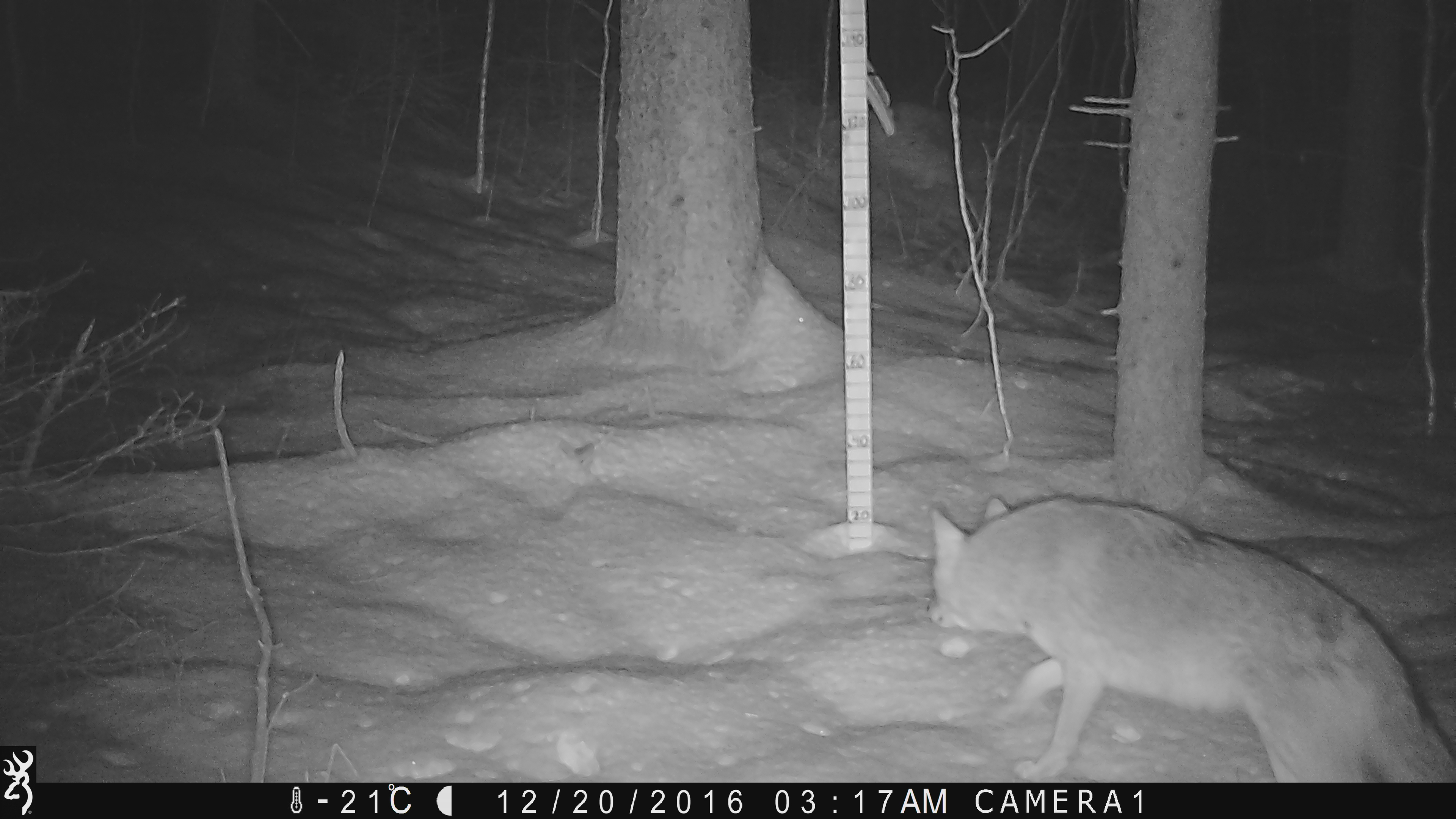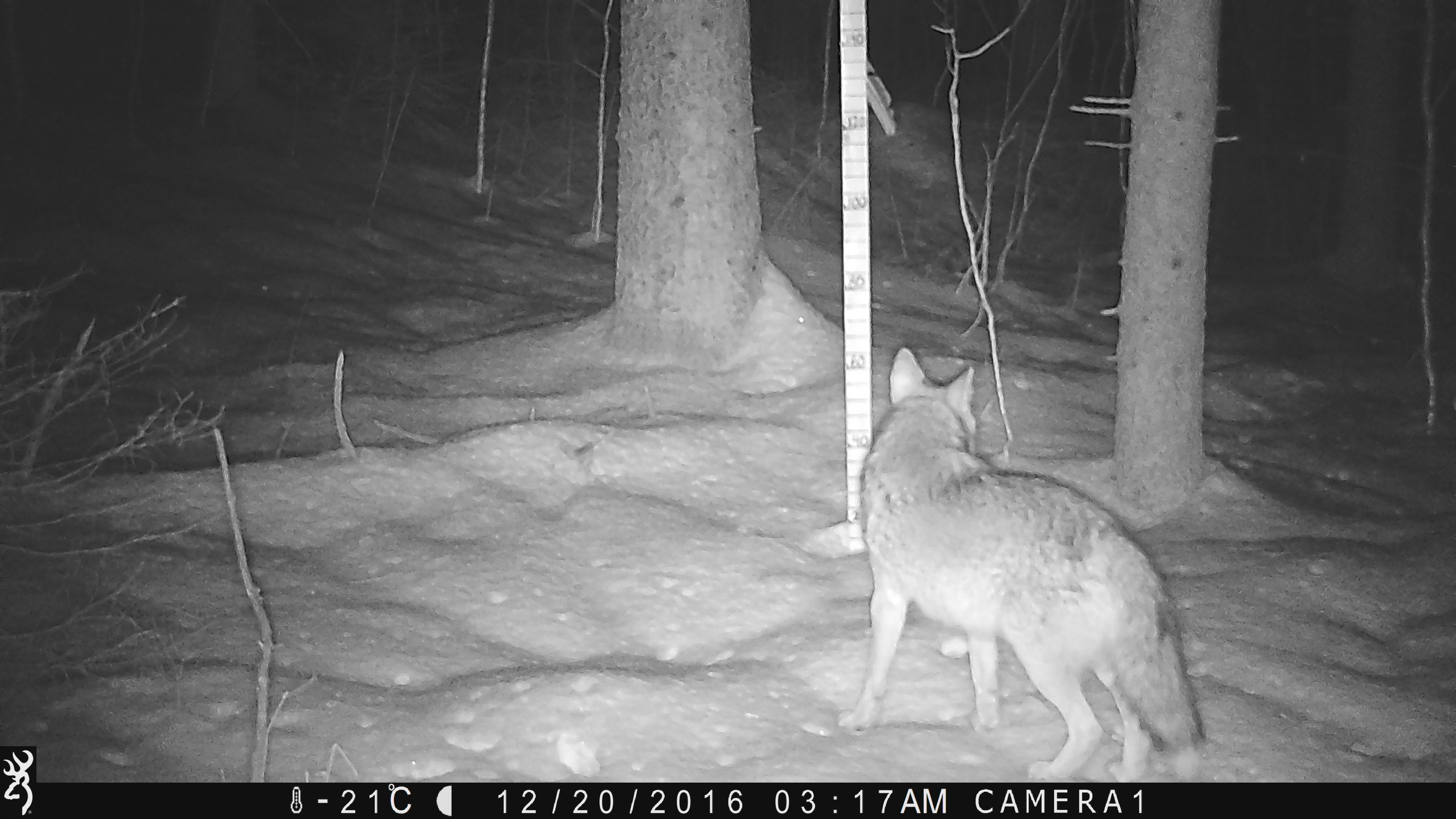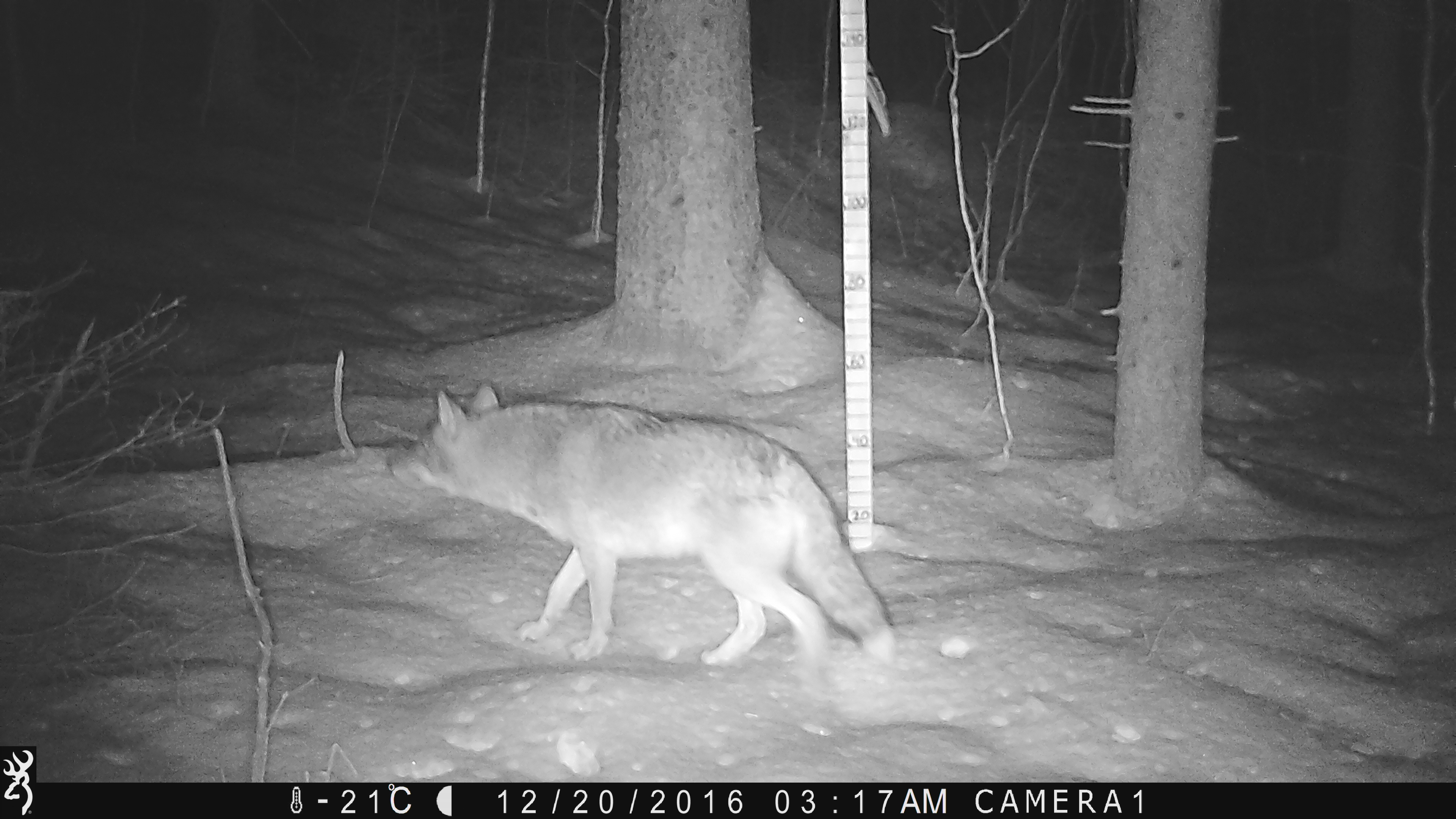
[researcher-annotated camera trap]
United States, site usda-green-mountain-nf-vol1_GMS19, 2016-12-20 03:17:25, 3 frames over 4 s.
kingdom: Animalia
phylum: Chordata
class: Mammalia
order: Carnivora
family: Canidae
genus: Canis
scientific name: Canis latrans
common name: coyote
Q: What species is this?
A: Coyote (Canis latrans).